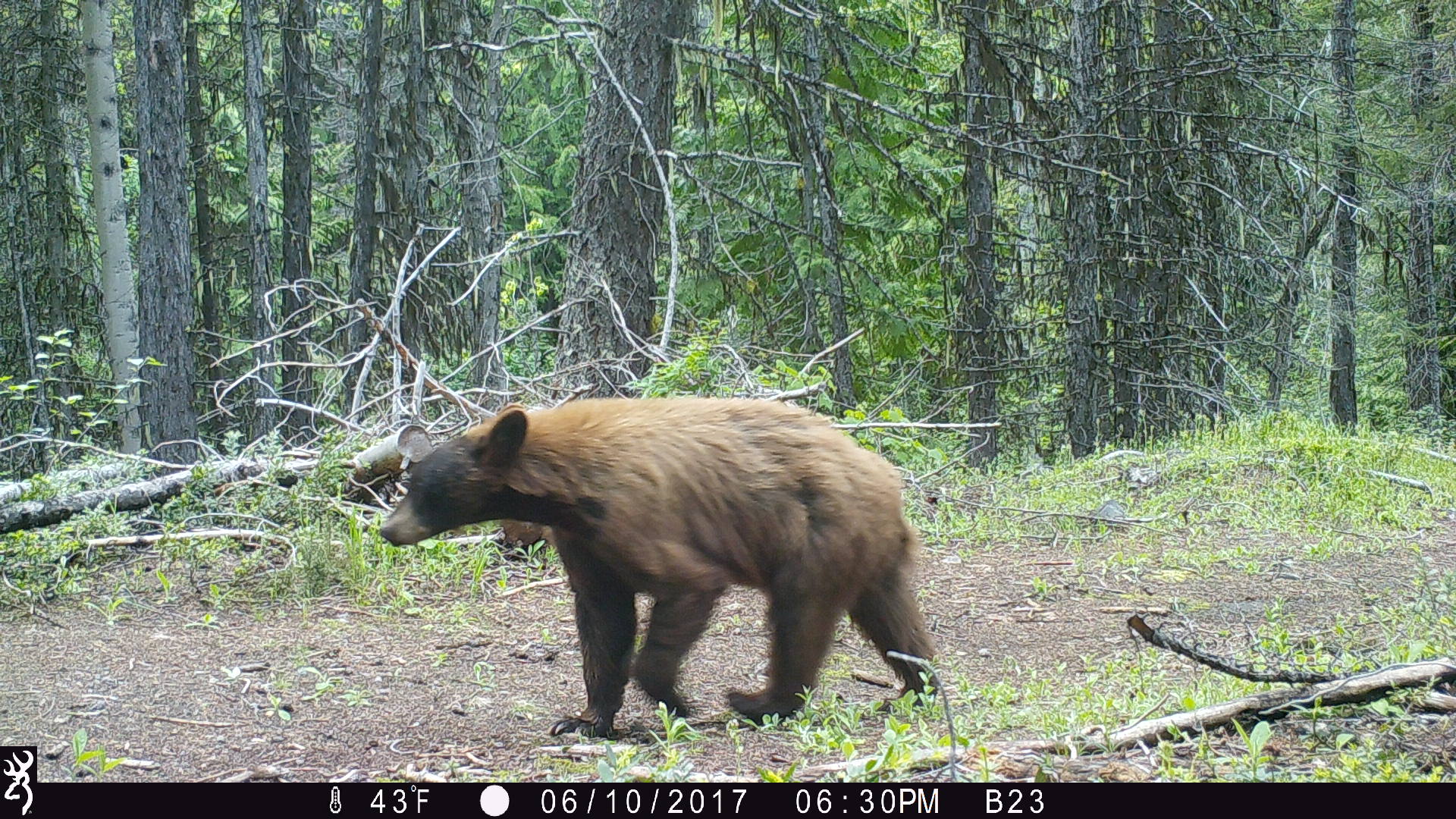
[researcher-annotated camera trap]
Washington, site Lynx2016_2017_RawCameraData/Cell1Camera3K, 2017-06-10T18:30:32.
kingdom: Animalia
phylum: Chordata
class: Mammalia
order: Carnivora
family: Ursidae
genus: Ursus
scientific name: Ursus americanus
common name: american black bear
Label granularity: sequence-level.